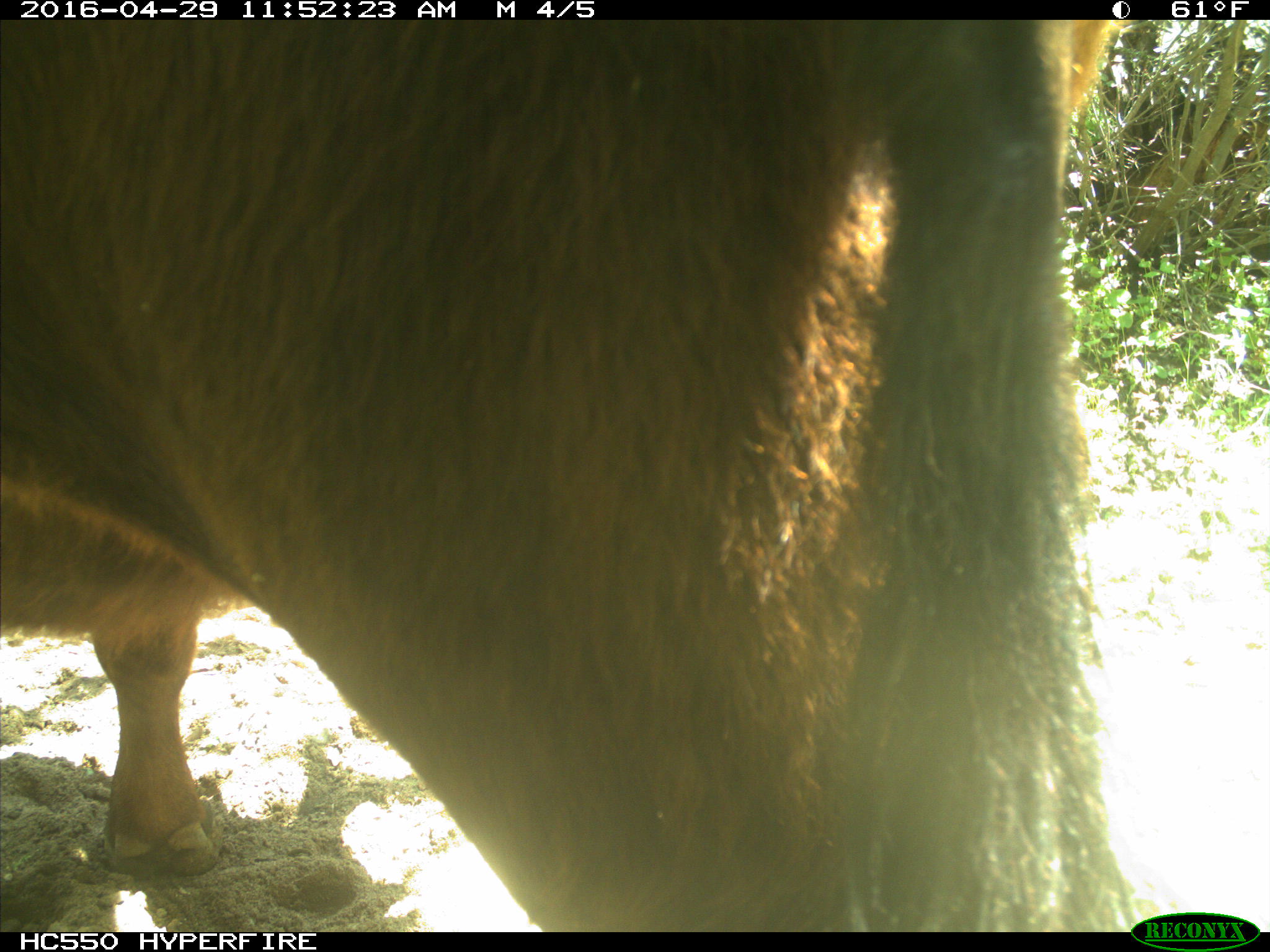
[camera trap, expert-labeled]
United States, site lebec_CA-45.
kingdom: Animalia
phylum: Chordata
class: Mammalia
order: Artiodactyla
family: Bovidae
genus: Bos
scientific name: Bos taurus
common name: domestic cow